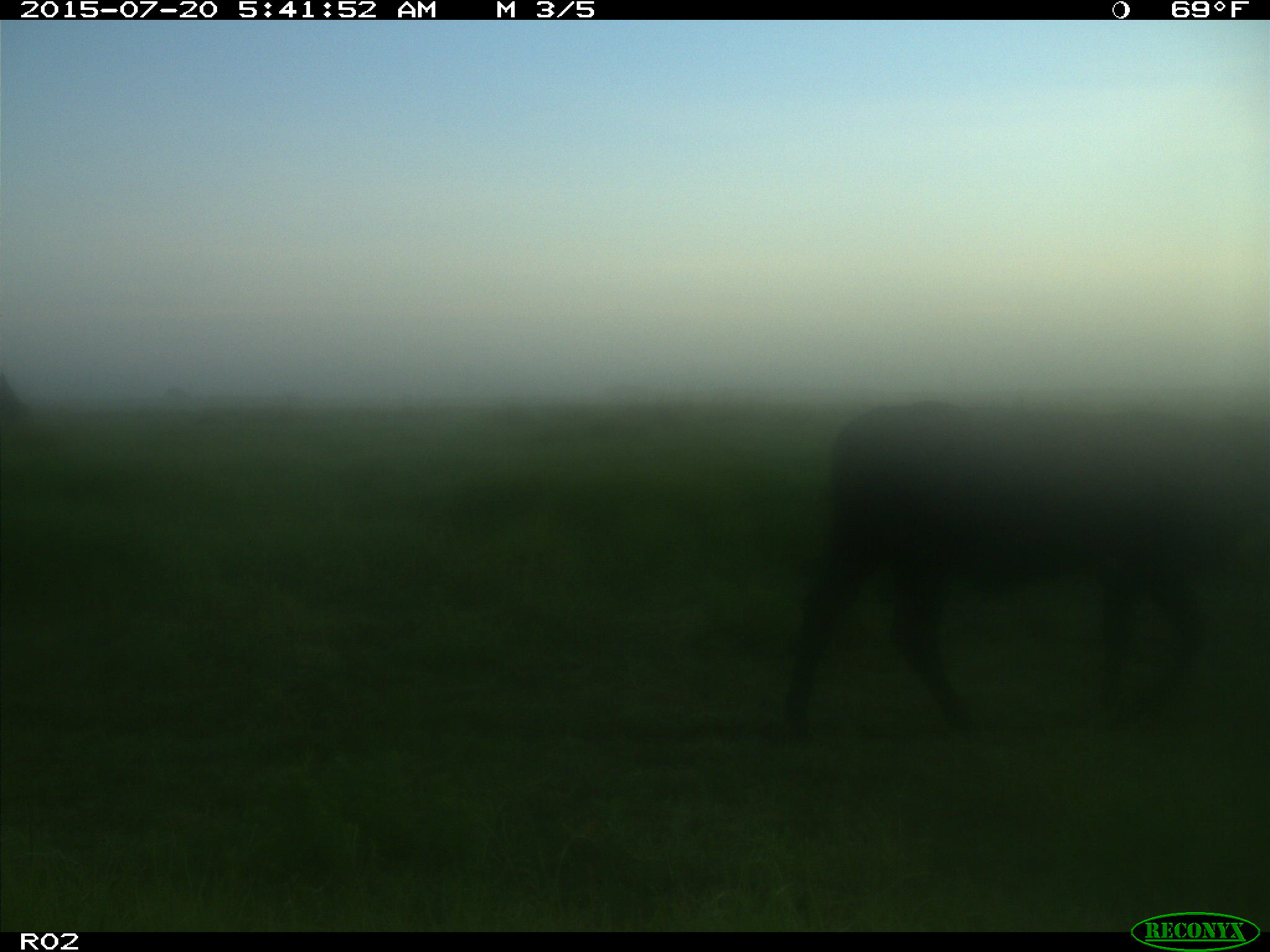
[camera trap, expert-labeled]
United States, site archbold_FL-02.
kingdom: Animalia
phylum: Chordata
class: Mammalia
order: Artiodactyla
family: Bovidae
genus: Bos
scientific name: Bos taurus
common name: domestic cow